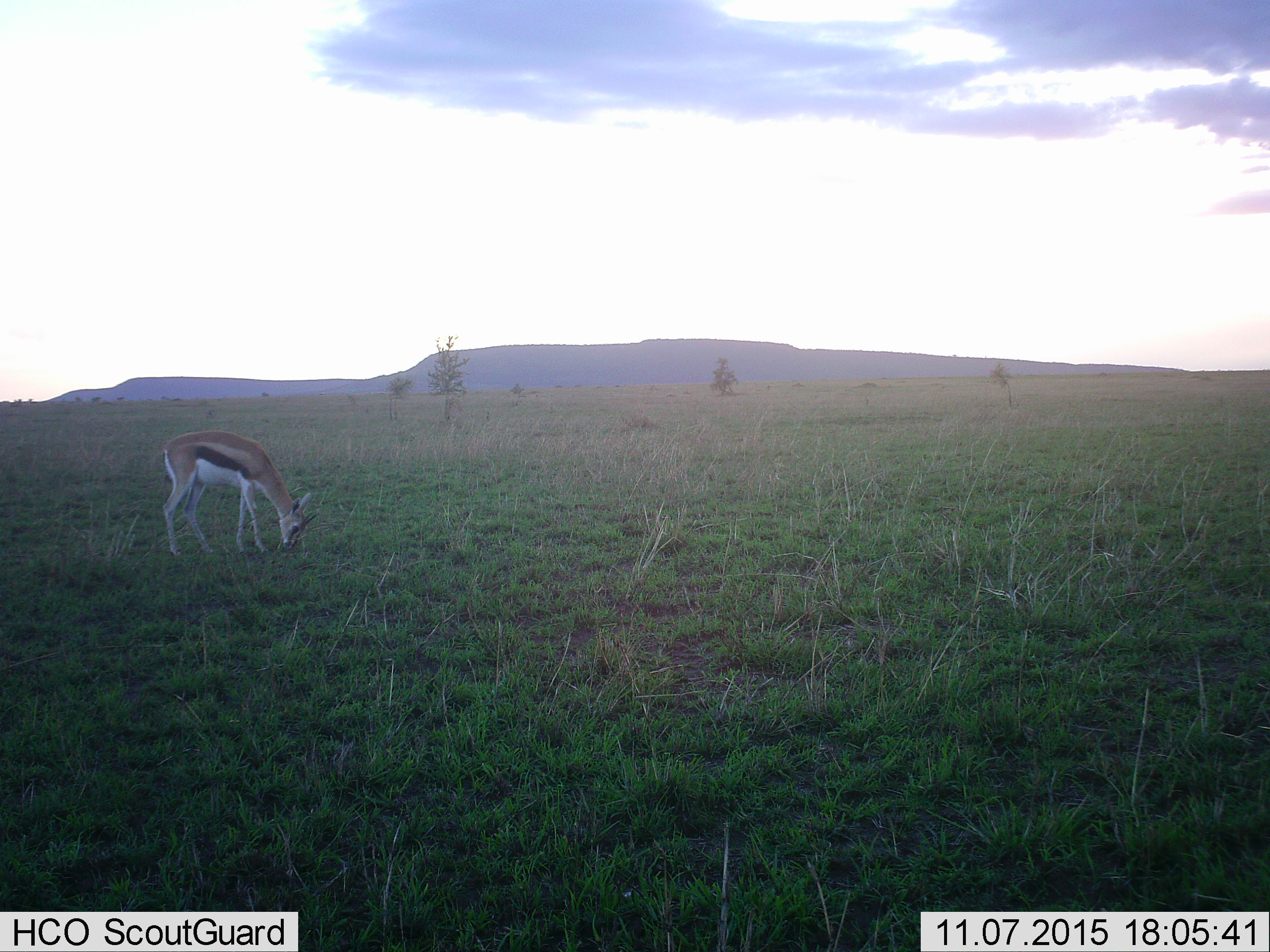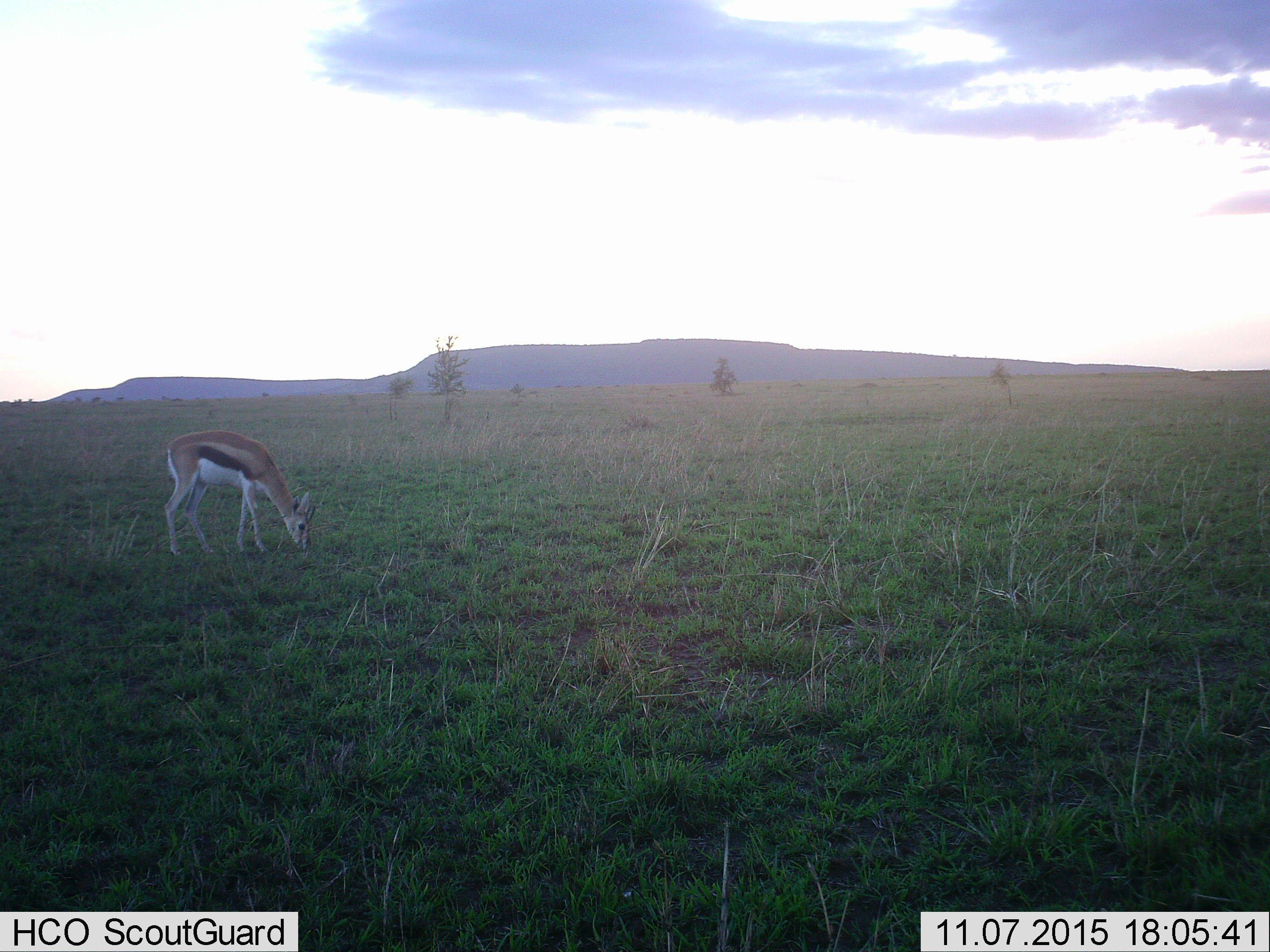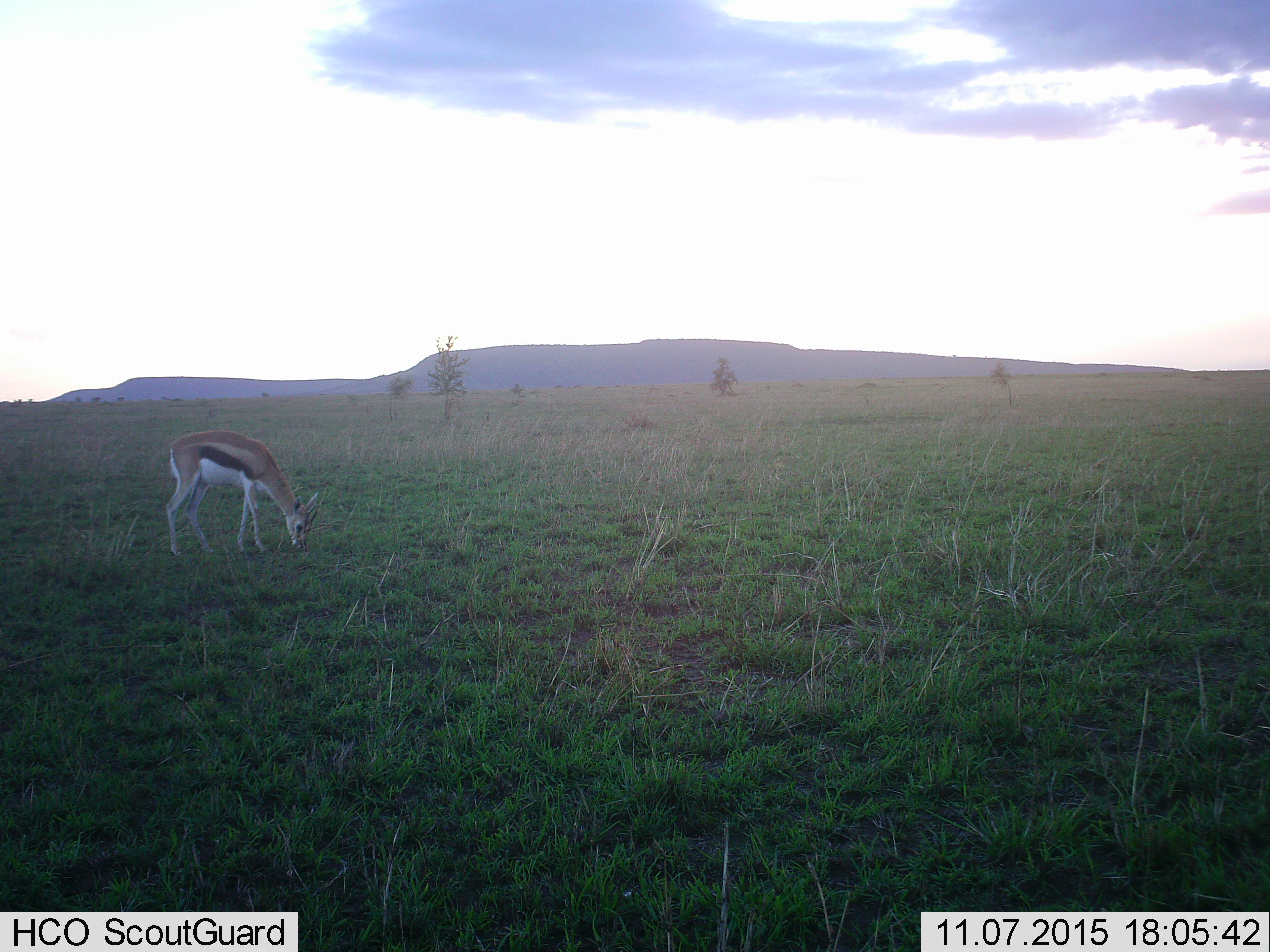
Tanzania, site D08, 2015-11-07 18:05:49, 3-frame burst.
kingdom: Animalia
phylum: Chordata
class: Mammalia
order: Artiodactyla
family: Bovidae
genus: Eudorcas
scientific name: Eudorcas thomsonii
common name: thomson's gazelle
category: gazellethomsons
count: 1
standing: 12%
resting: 0%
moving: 0%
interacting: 0%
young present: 0%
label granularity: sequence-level